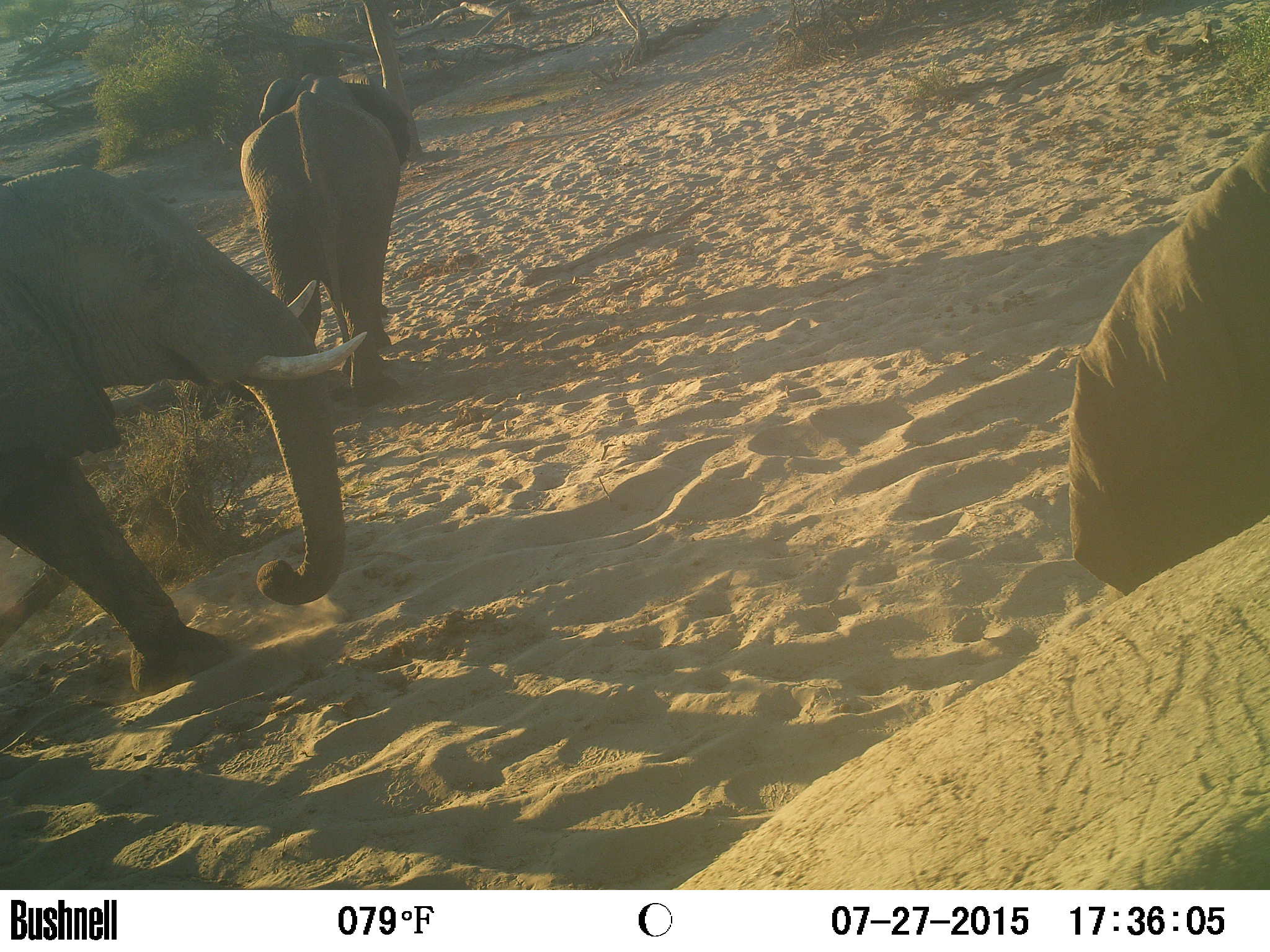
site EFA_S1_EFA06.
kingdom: Animalia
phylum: Chordata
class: Mammalia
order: Proboscidea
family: Elephantidae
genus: Loxodonta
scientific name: Loxodonta africana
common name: african bush elephant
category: elephant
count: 3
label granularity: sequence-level